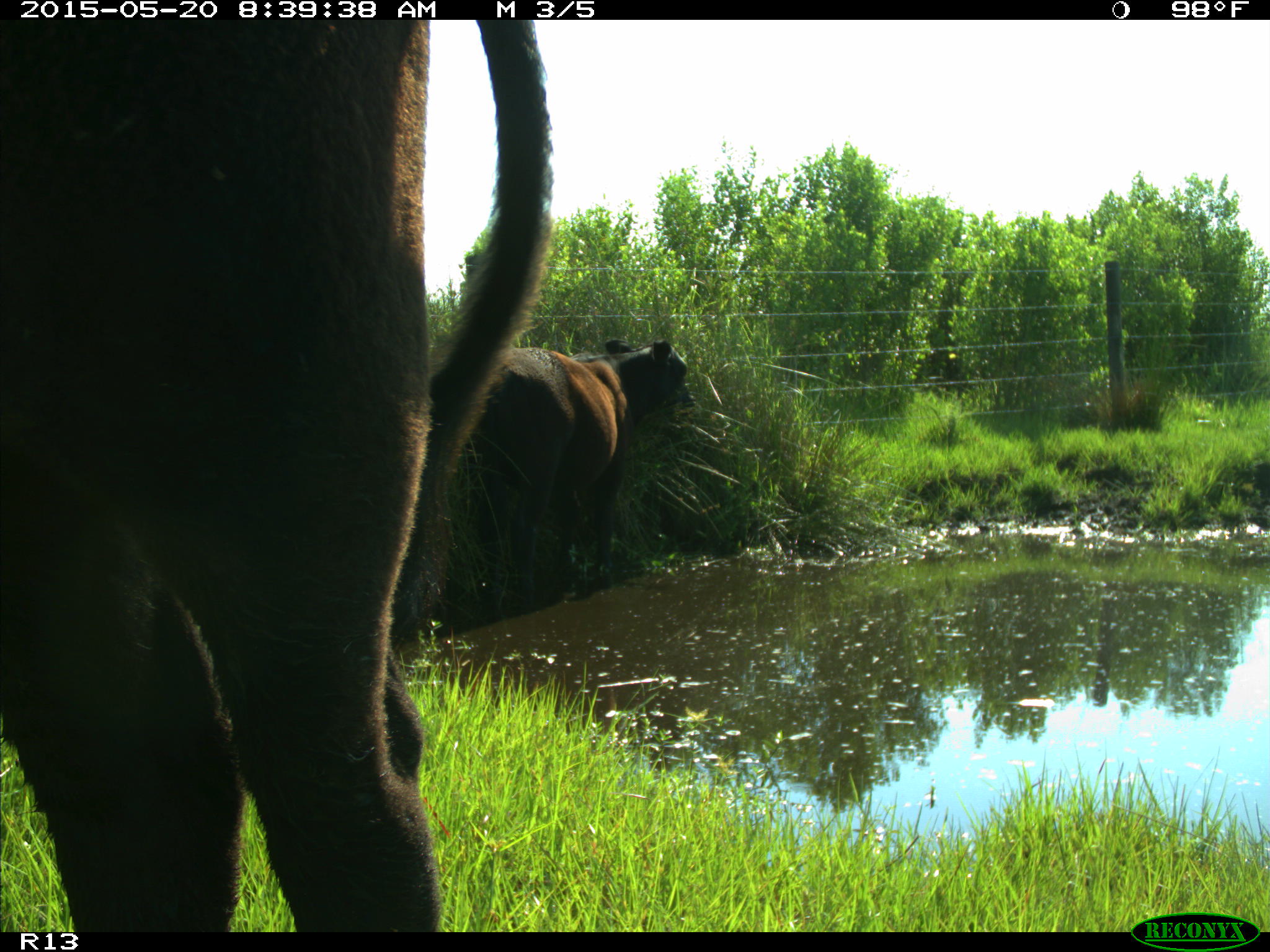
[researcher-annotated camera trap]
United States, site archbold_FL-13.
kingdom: Animalia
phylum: Chordata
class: Mammalia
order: Artiodactyla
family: Bovidae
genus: Bos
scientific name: Bos taurus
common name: domestic cow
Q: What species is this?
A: Bos taurus (domestic cow).